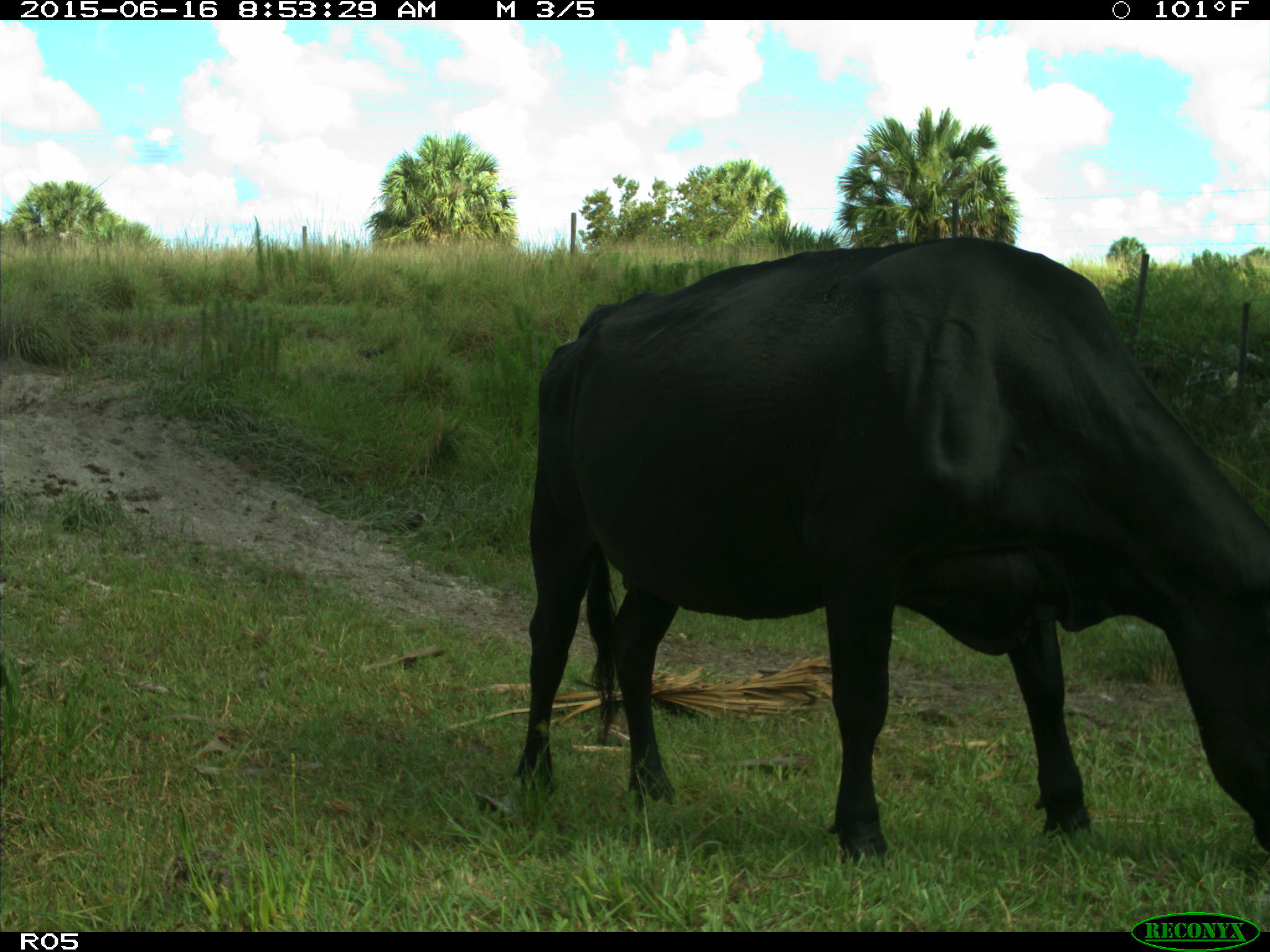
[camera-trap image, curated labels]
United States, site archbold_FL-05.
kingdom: Animalia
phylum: Chordata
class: Mammalia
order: Artiodactyla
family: Bovidae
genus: Bos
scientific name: Bos taurus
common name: domestic cow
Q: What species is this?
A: Bos taurus (domestic cow).